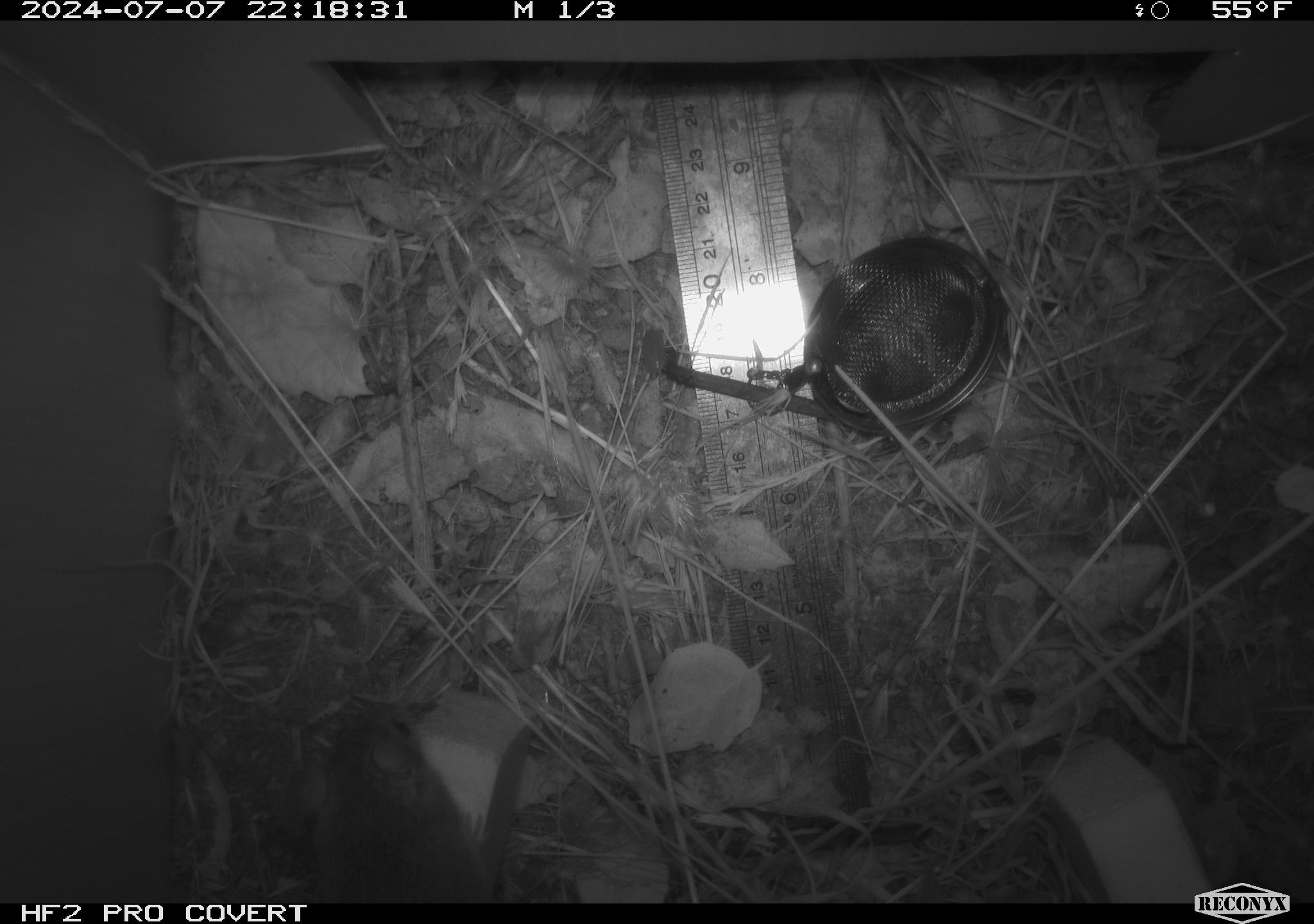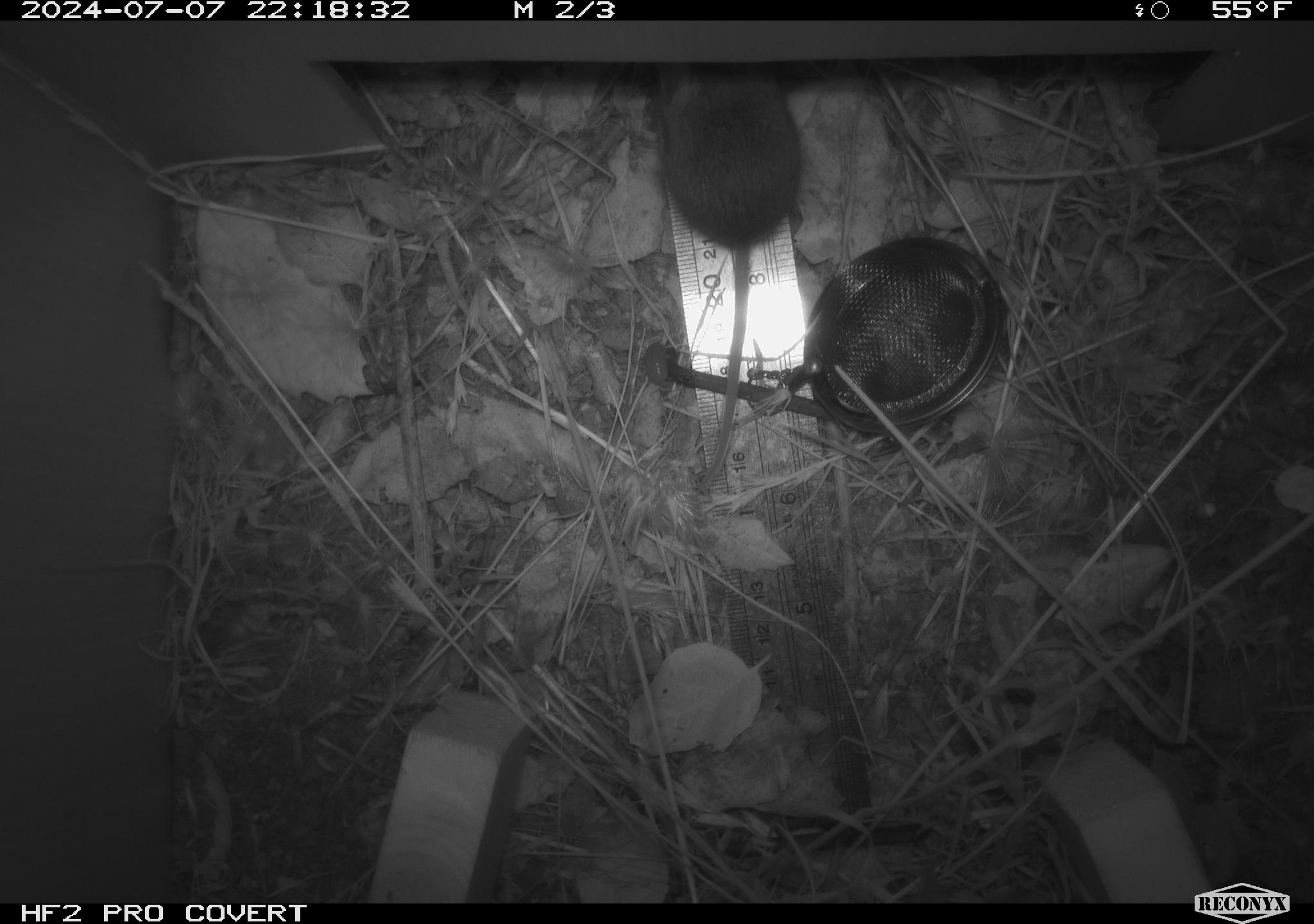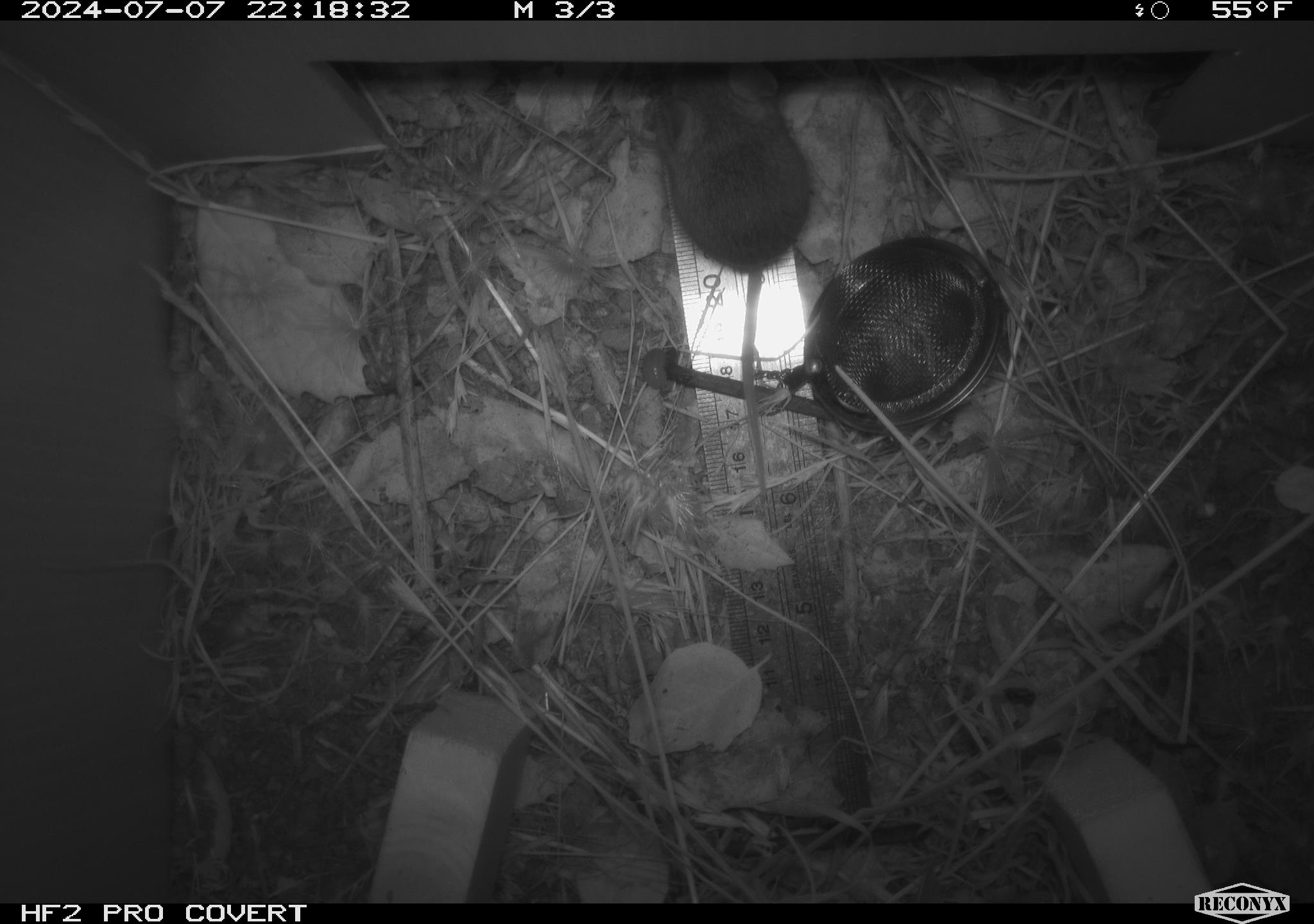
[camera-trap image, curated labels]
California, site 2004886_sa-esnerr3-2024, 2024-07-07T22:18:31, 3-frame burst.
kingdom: Animalia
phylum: Chordata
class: Mammalia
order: Rodentia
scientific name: Rodentia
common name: rodent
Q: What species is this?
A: Rodent (Rodentia).